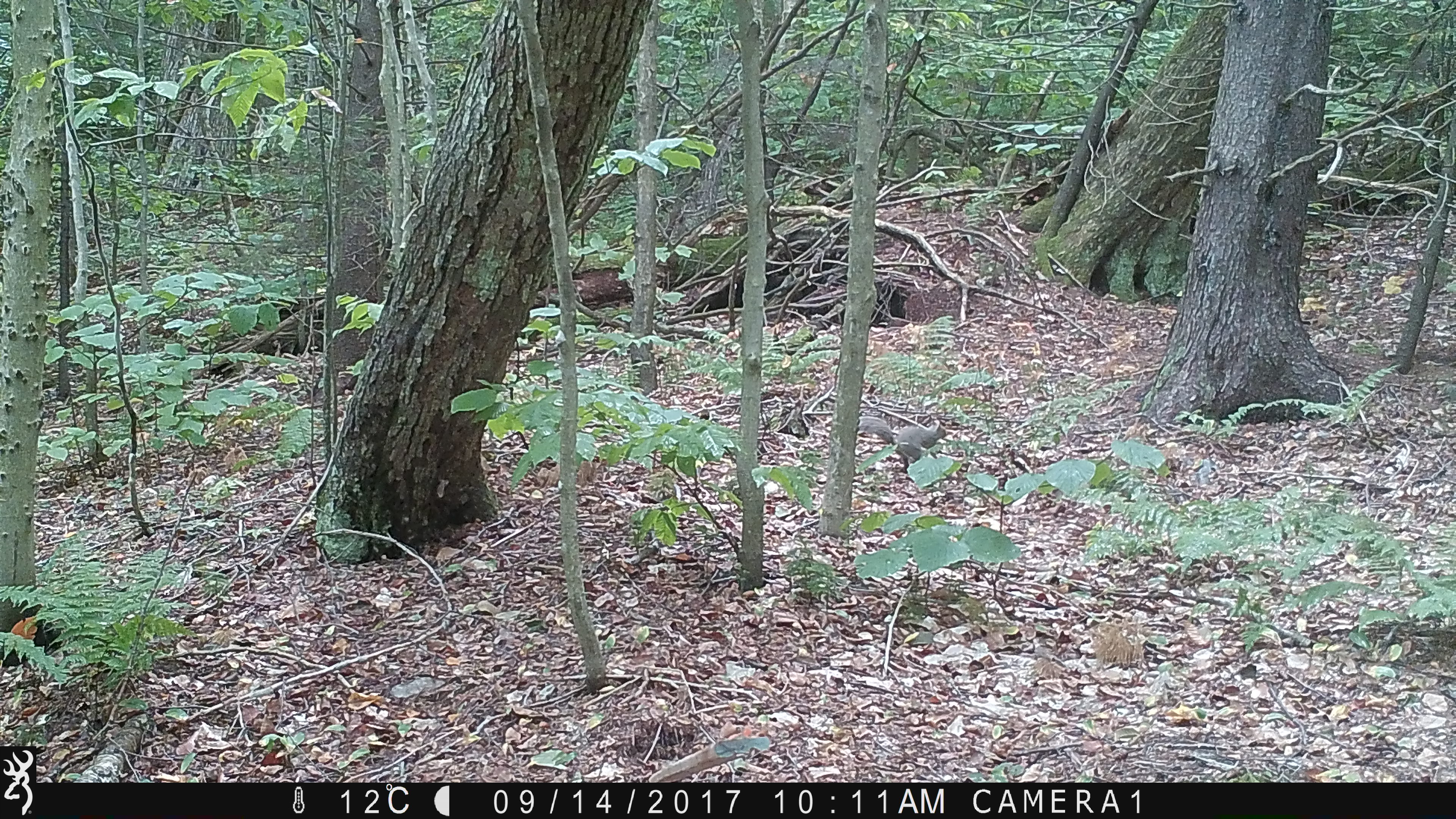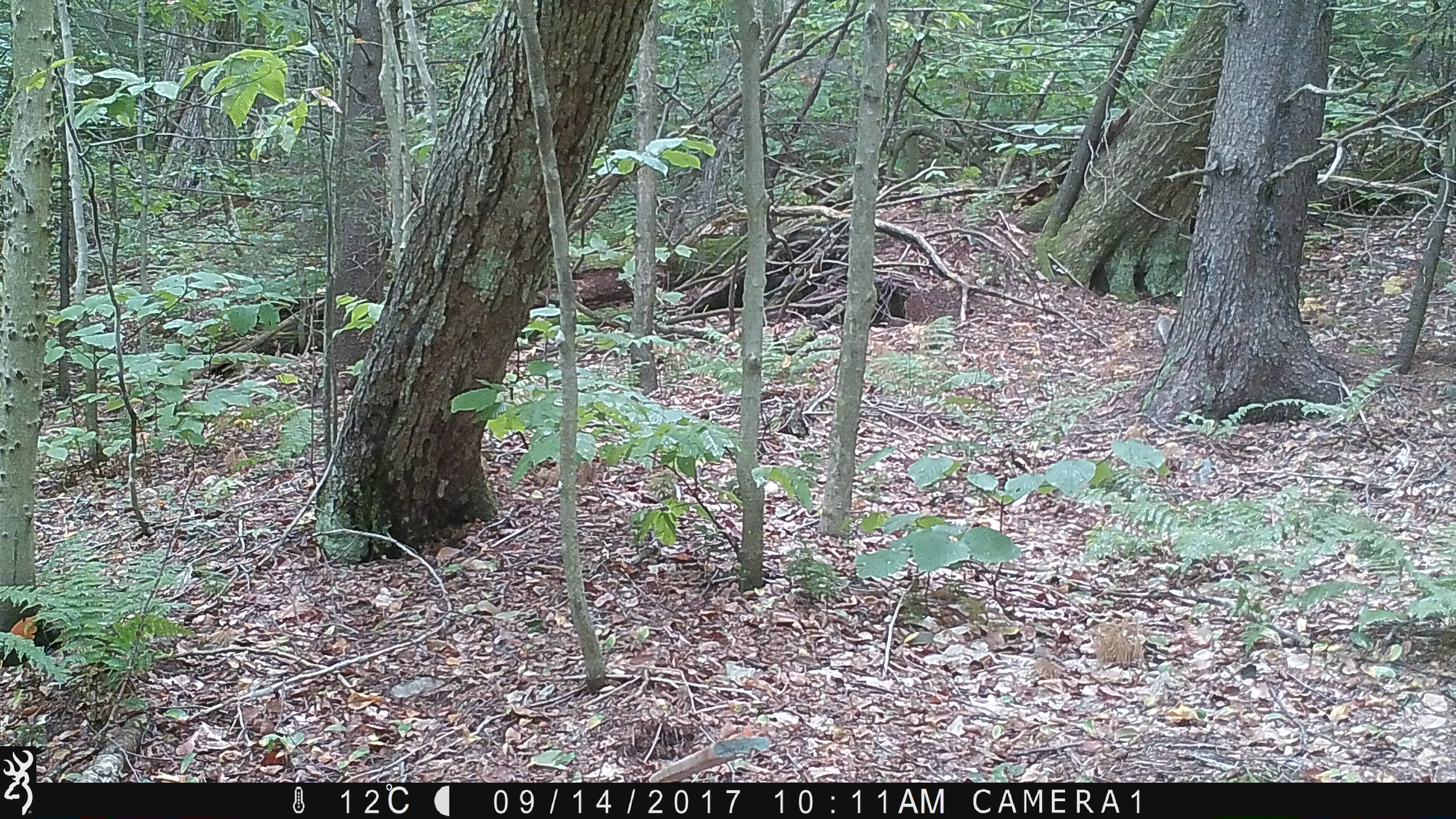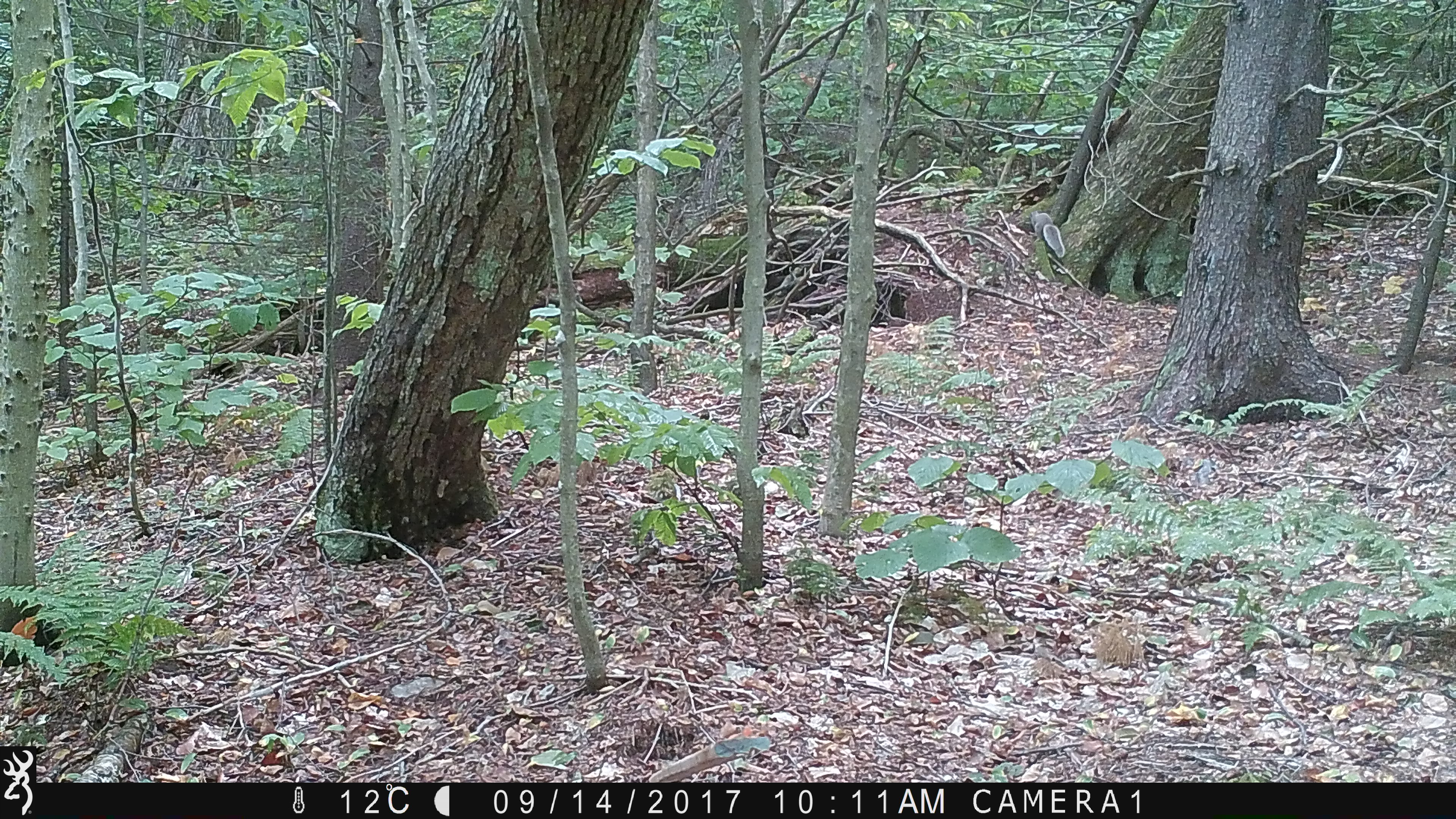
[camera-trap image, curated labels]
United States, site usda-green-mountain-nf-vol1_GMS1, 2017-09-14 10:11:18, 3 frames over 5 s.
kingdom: Animalia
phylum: Chordata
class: Mammalia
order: Rodentia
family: Sciuridae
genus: Sciurus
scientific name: Sciurus carolinensis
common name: gray squirrel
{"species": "gray squirrel (Sciurus carolinensis)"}